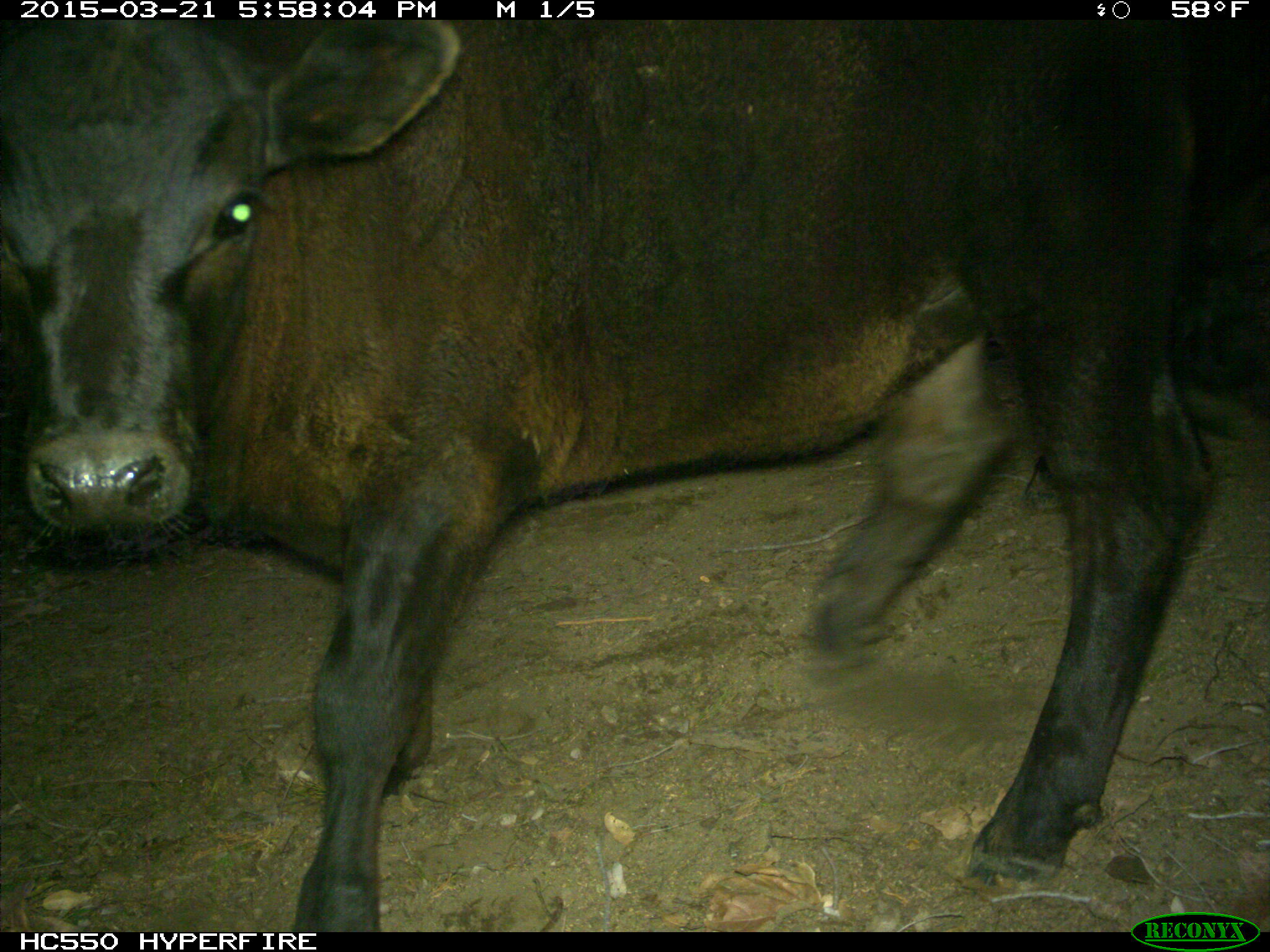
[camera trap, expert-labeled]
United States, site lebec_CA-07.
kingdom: Animalia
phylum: Chordata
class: Mammalia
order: Artiodactyla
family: Bovidae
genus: Bos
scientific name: Bos taurus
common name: domestic cow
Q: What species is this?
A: Bos taurus (domestic cow).